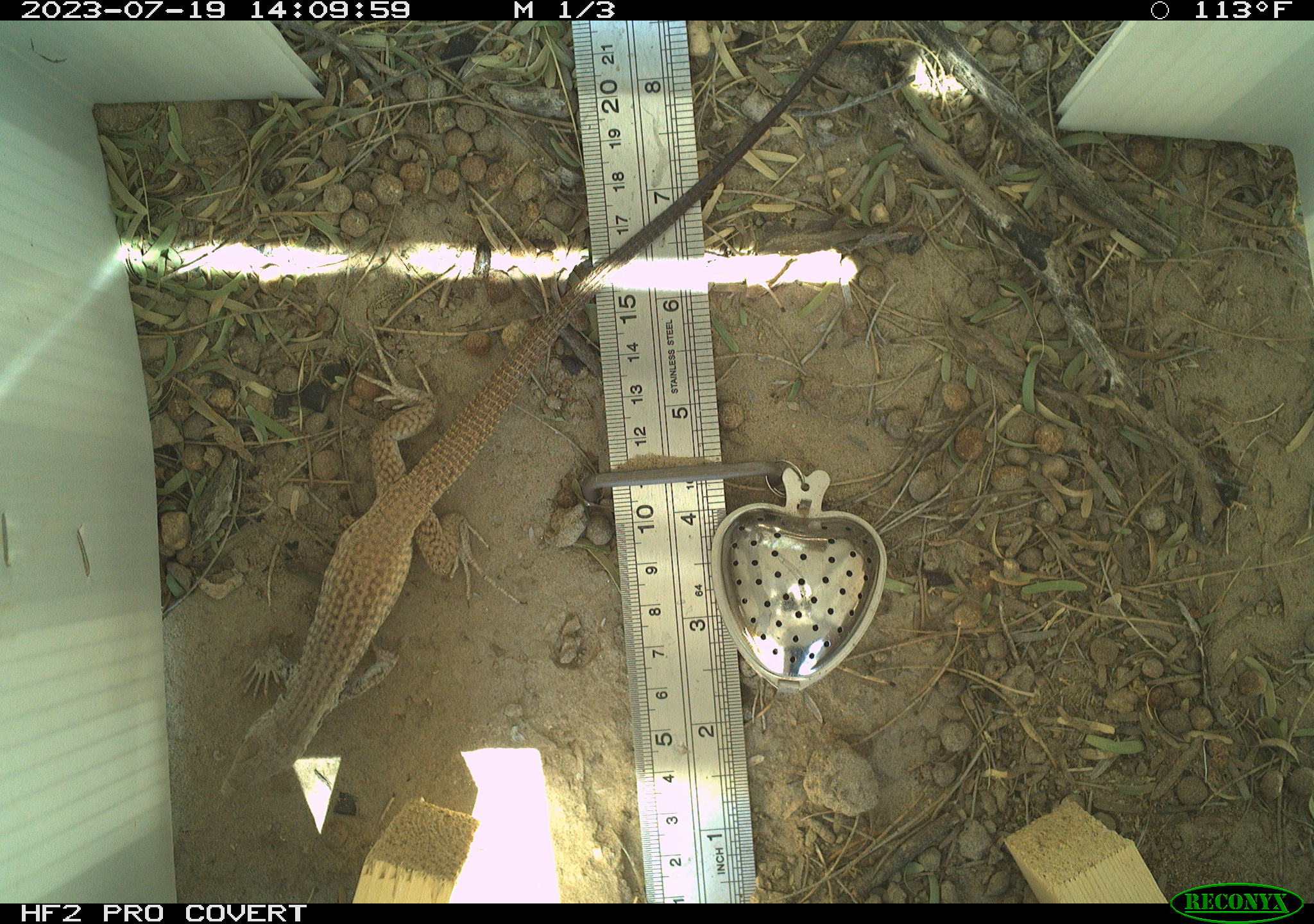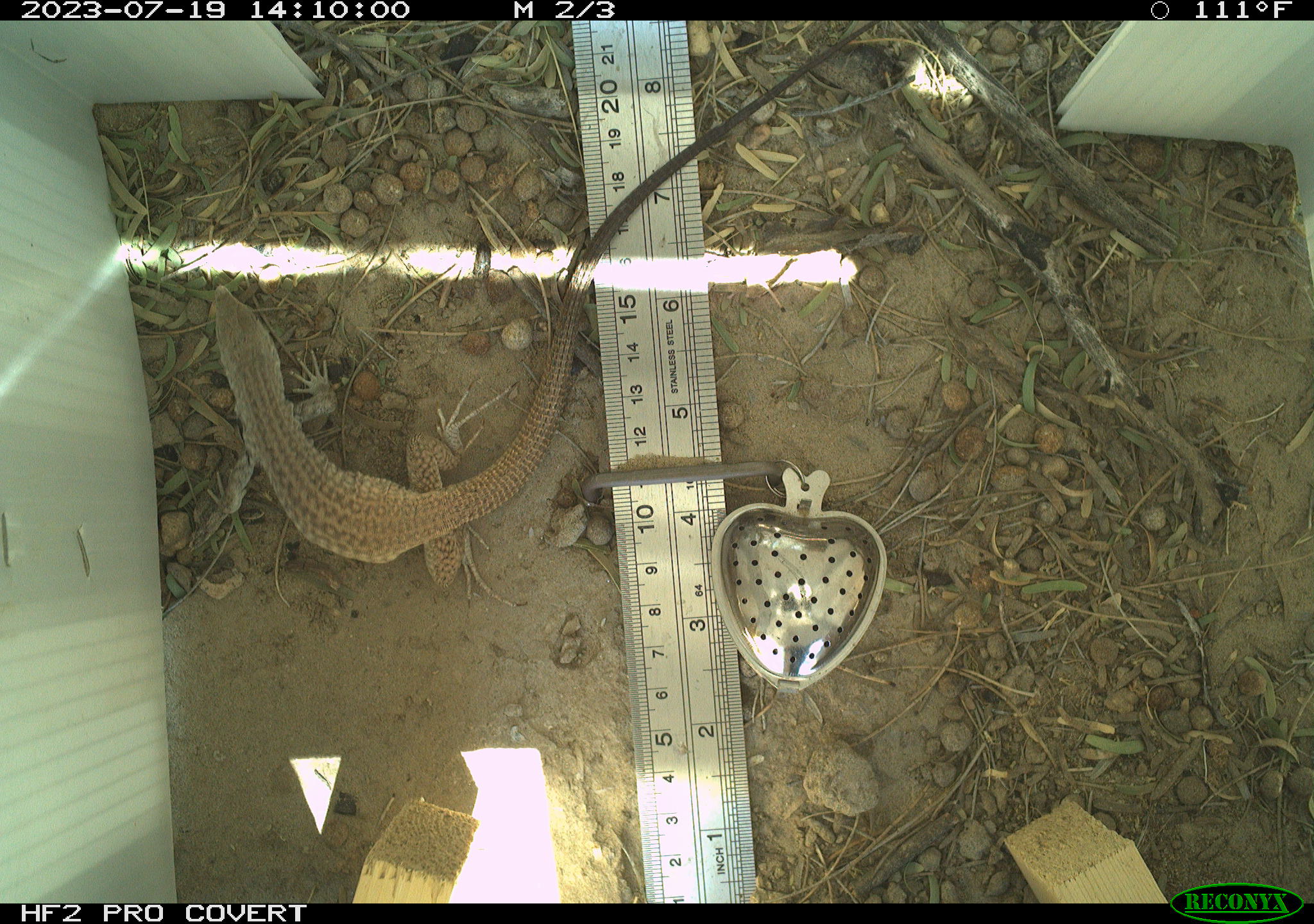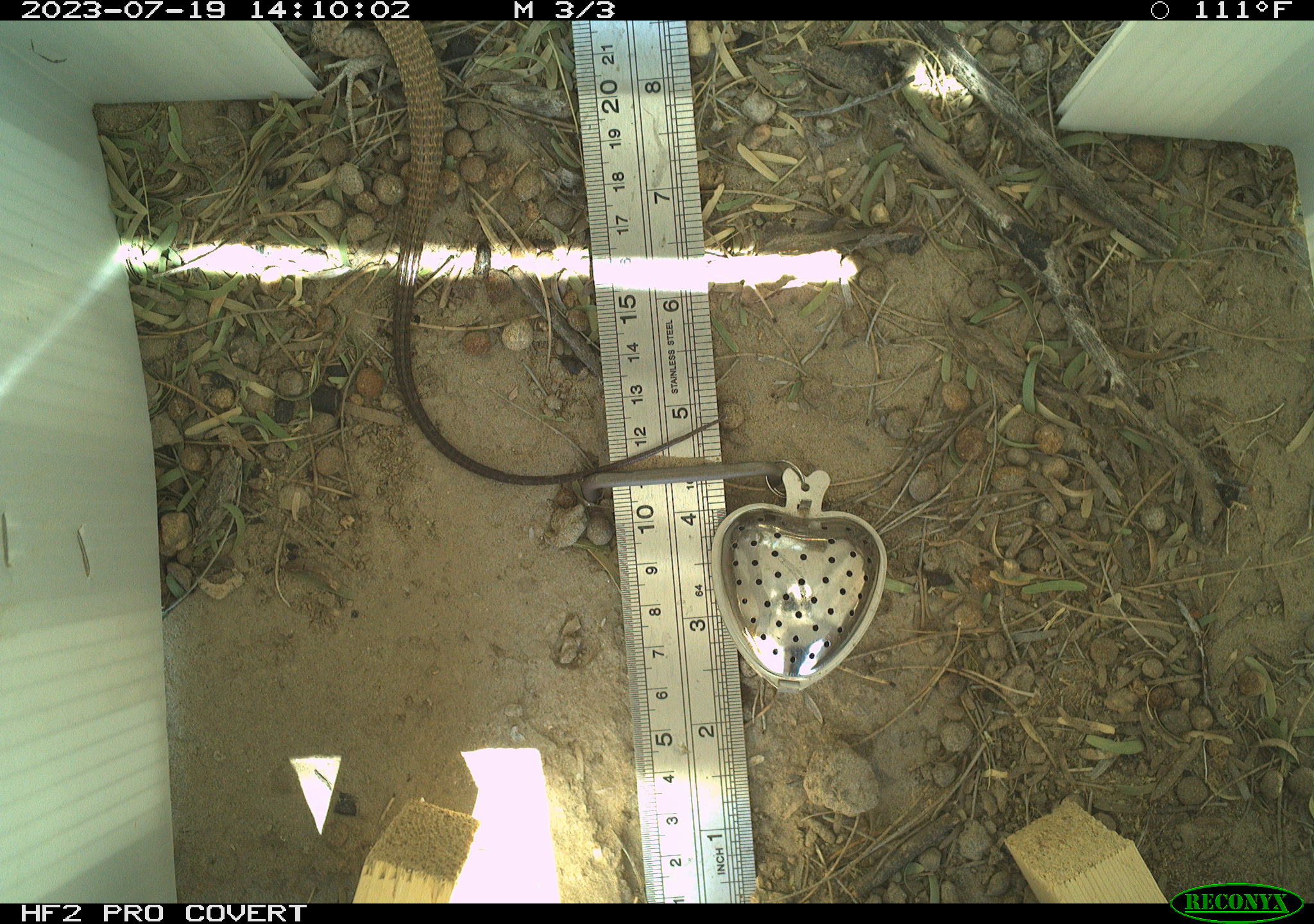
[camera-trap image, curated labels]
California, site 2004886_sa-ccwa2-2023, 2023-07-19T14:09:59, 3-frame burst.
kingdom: Animalia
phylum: Chordata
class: Reptilia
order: Squamata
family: Teiidae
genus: Aspidoscelis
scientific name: Aspidoscelis tigris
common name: western whiptail